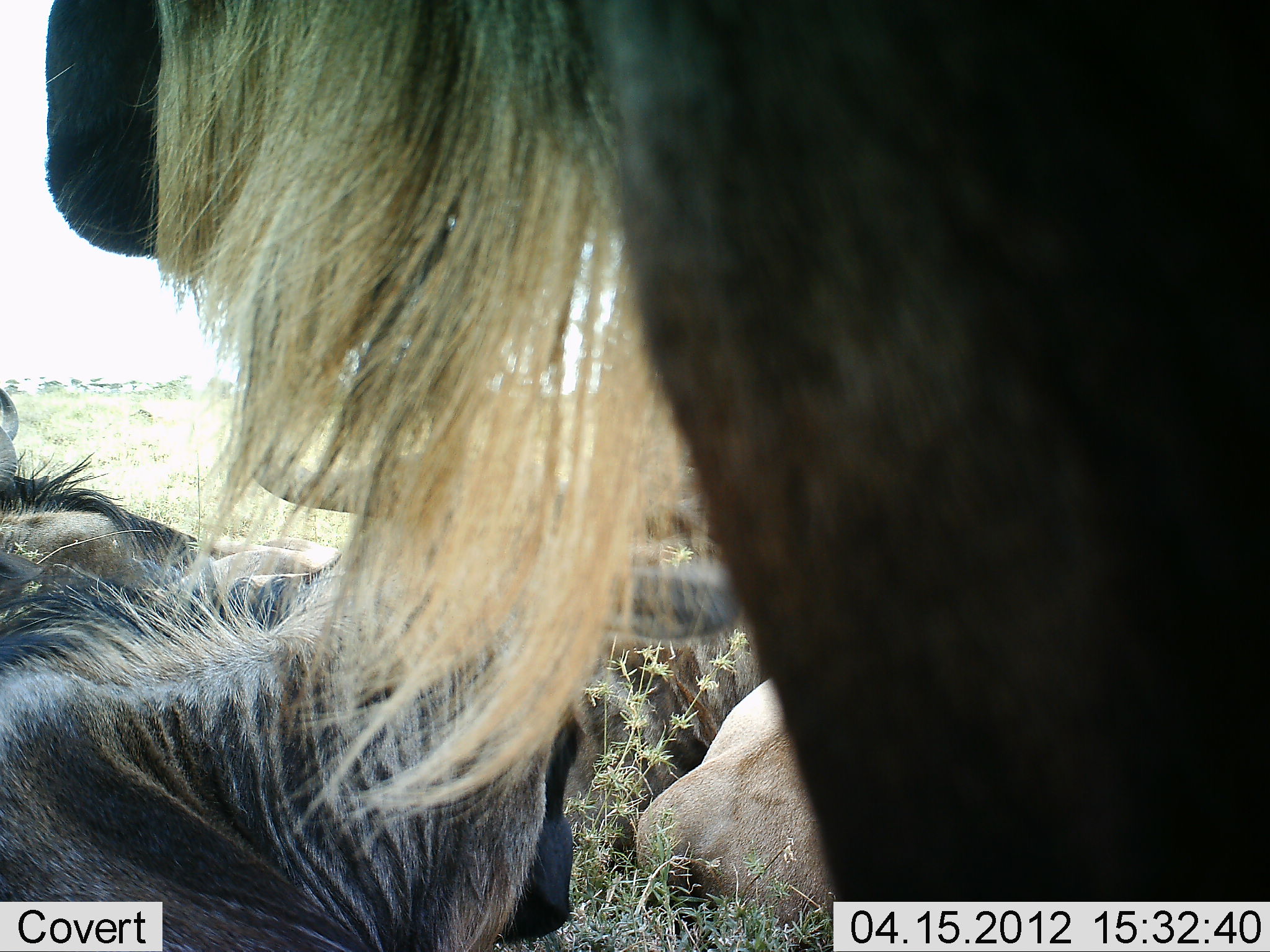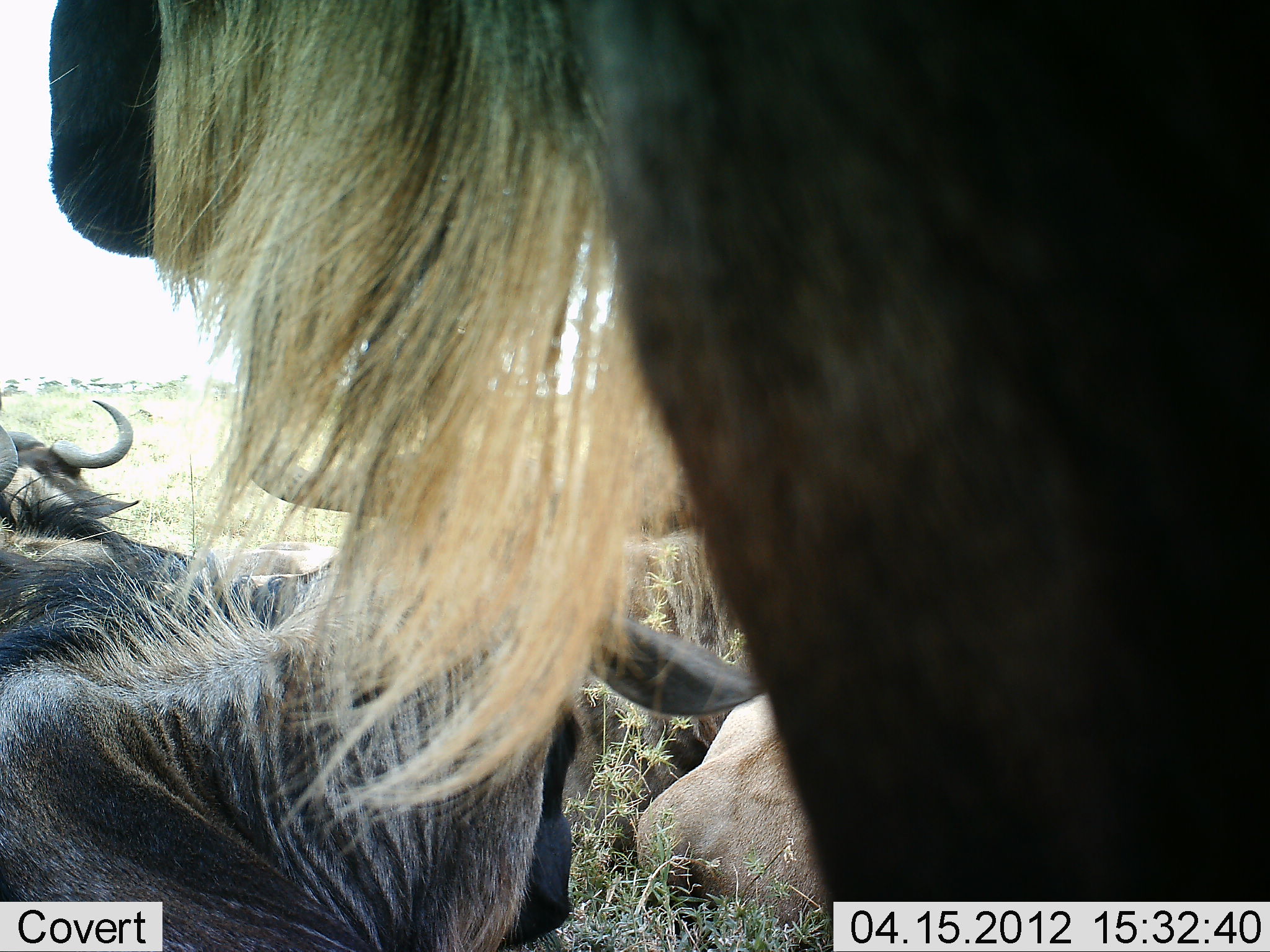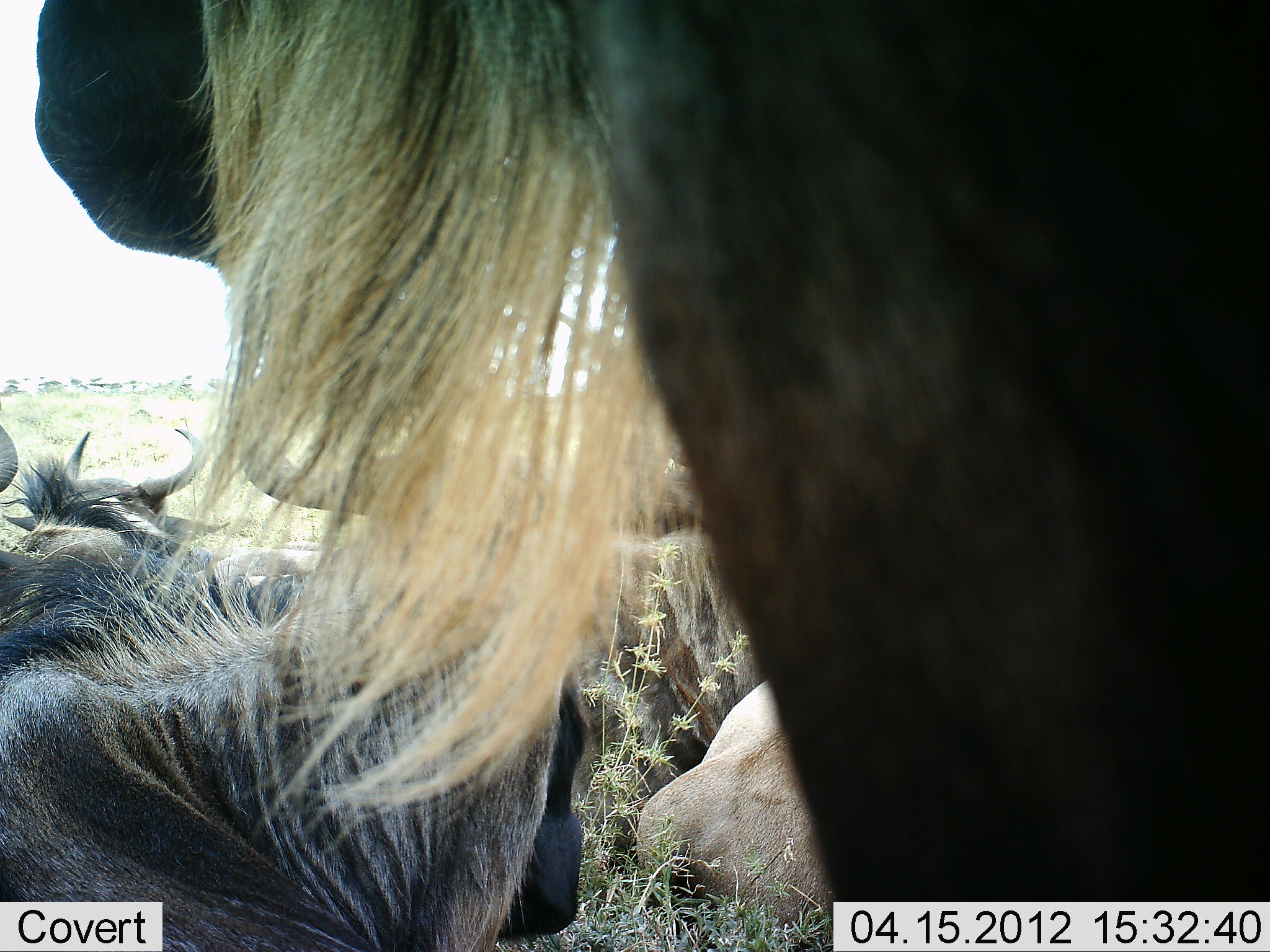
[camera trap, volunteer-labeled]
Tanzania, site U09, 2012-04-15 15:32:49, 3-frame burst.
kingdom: Animalia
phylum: Chordata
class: Mammalia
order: Artiodactyla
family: Bovidae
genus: Connochaetes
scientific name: Connochaetes taurinus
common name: blue wildebeest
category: wildebeest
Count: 4.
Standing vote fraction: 85%.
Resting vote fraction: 92%.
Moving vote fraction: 0%.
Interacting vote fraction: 0%.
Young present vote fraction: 0%.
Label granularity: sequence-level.